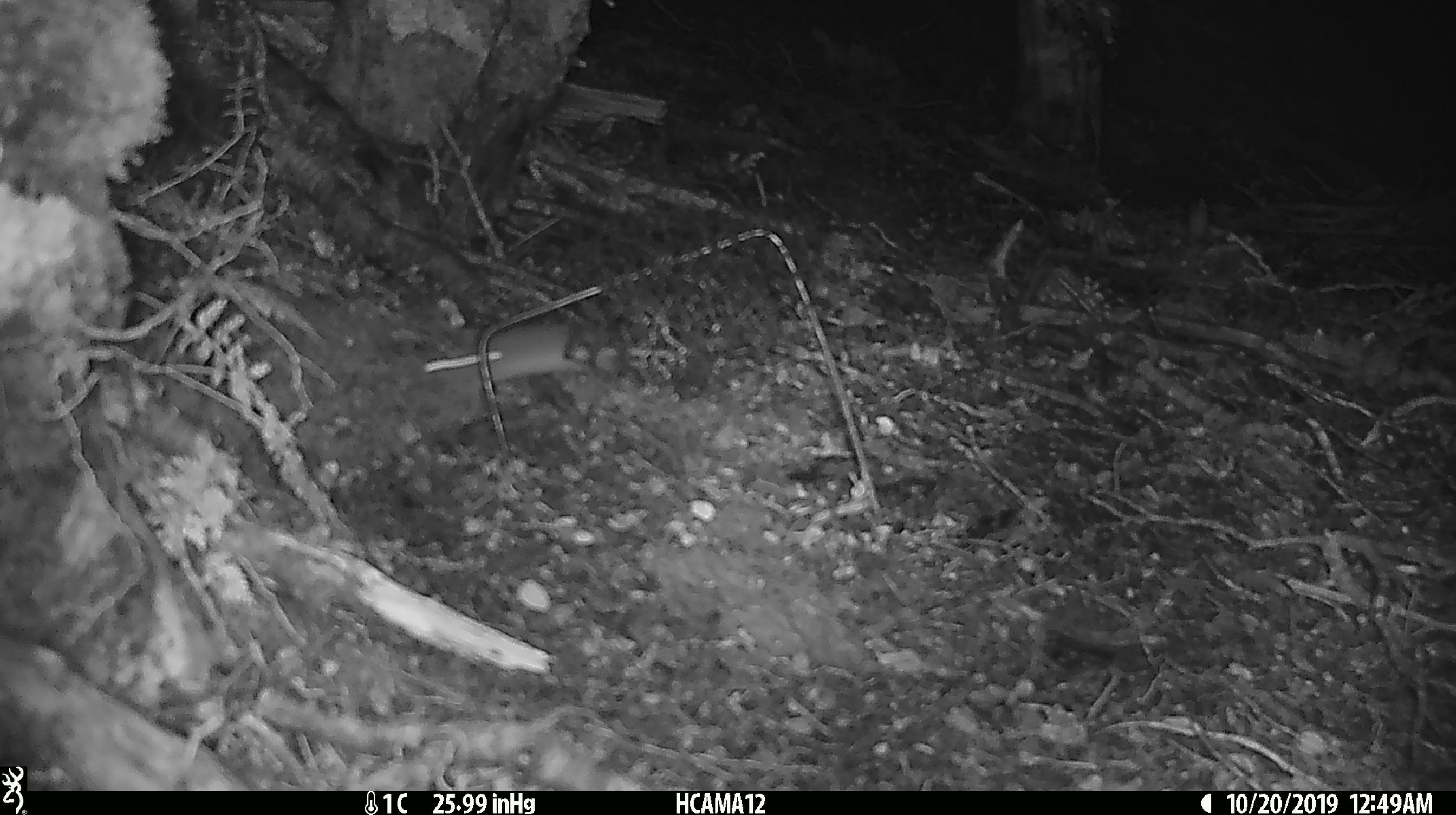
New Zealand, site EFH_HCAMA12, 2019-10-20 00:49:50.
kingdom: Animalia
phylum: Chordata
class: Mammalia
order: Rodentia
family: Muridae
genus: Mus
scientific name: Mus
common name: mouse